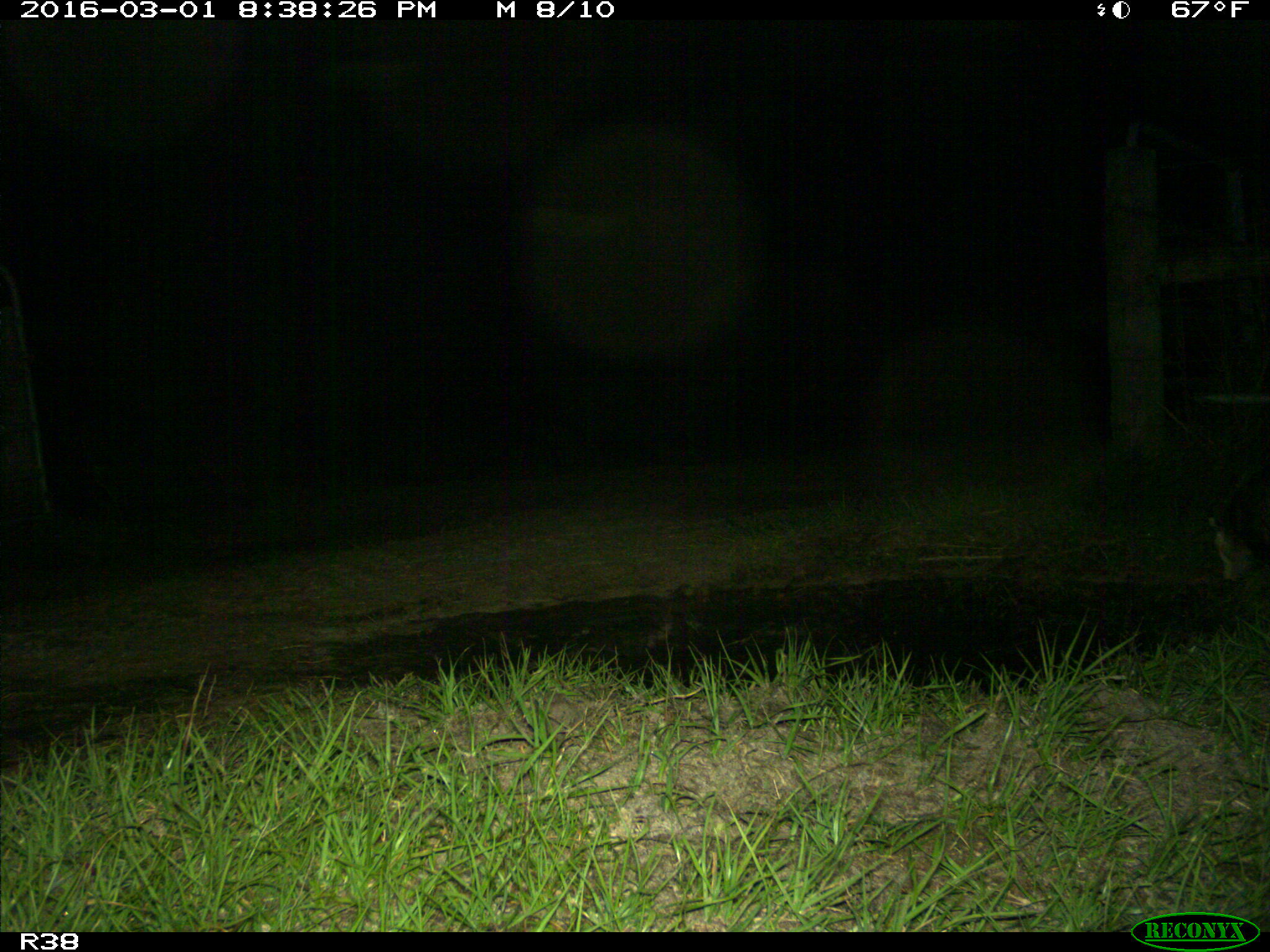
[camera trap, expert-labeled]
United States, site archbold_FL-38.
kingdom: Animalia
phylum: Chordata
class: Mammalia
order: Didelphimorphia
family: Didelphidae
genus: Didelphis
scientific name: Didelphis virginiana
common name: virginia opossum